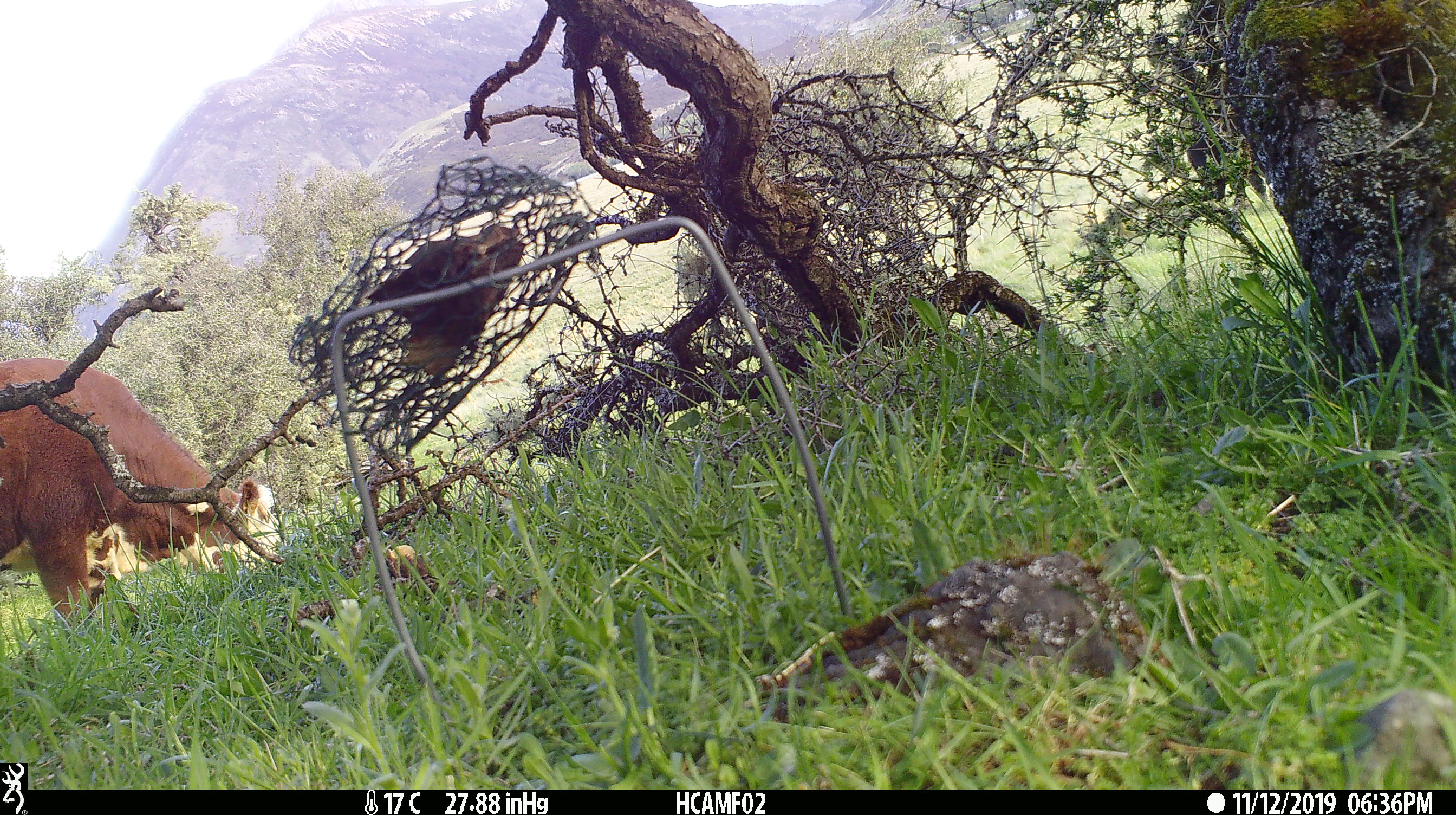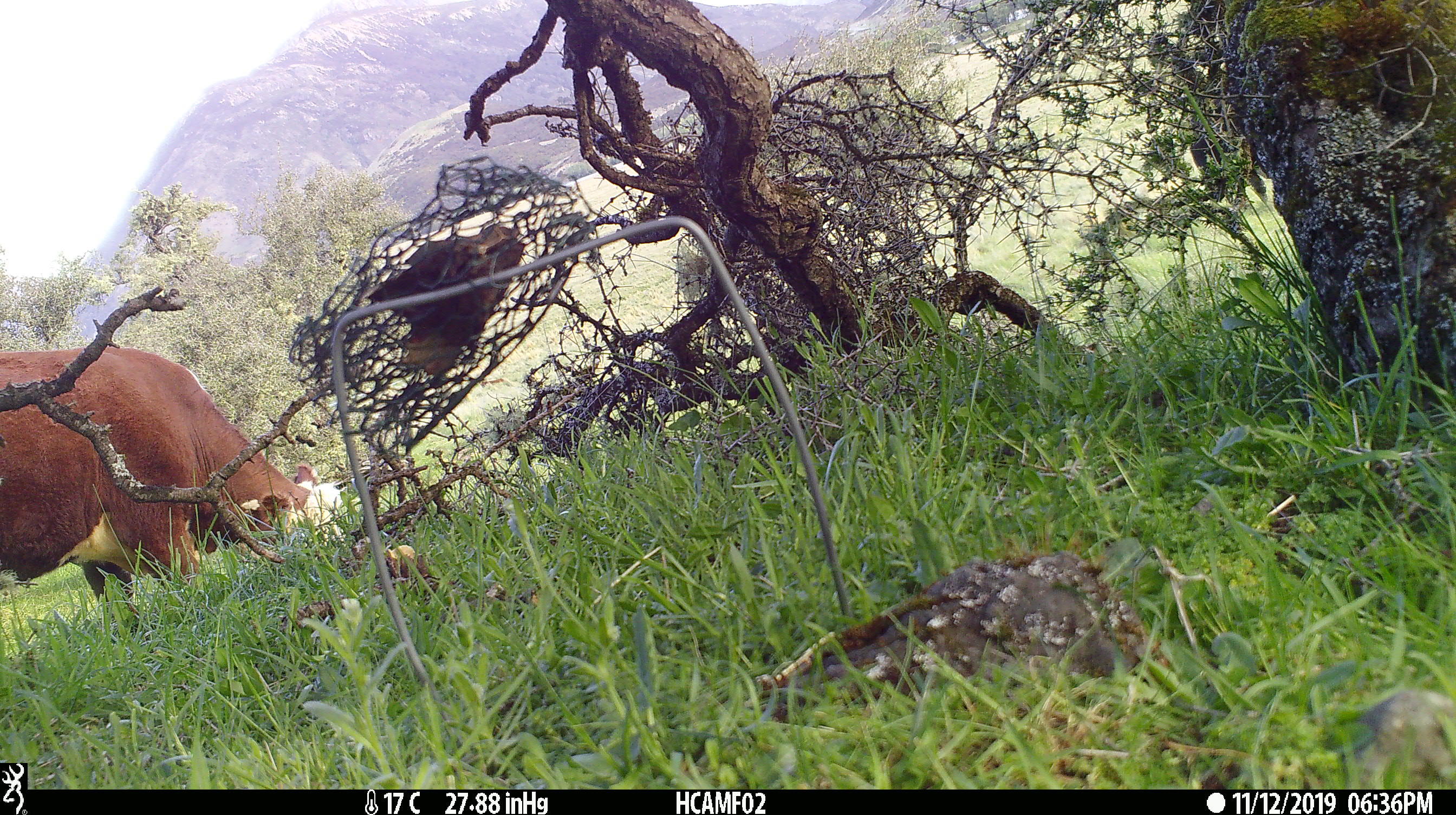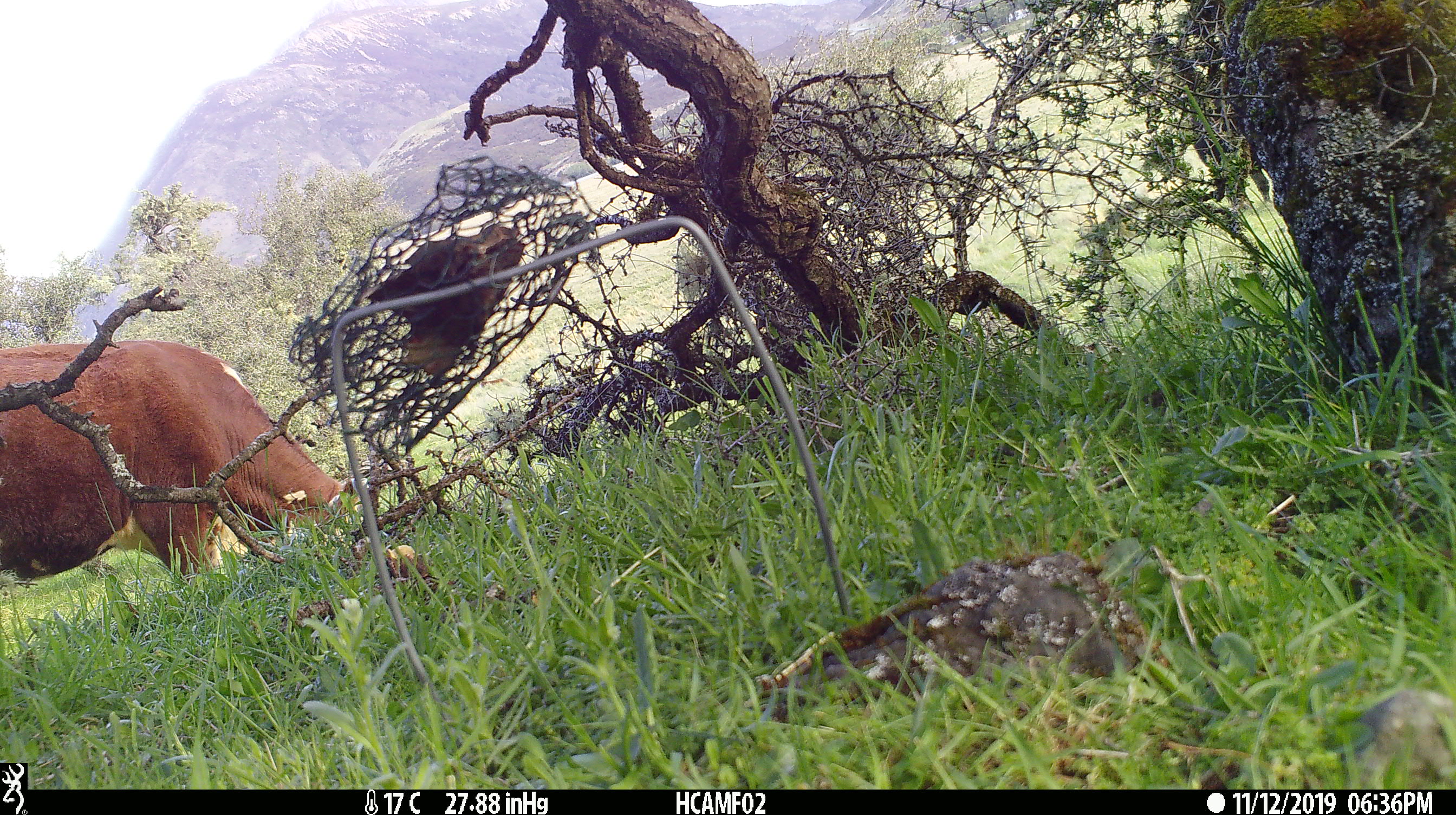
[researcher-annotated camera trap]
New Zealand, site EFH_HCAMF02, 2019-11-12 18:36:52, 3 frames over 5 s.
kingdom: Animalia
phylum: Chordata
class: Mammalia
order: Artiodactyla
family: Bovidae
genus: Bos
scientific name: Bos taurus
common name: domestic cow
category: cow